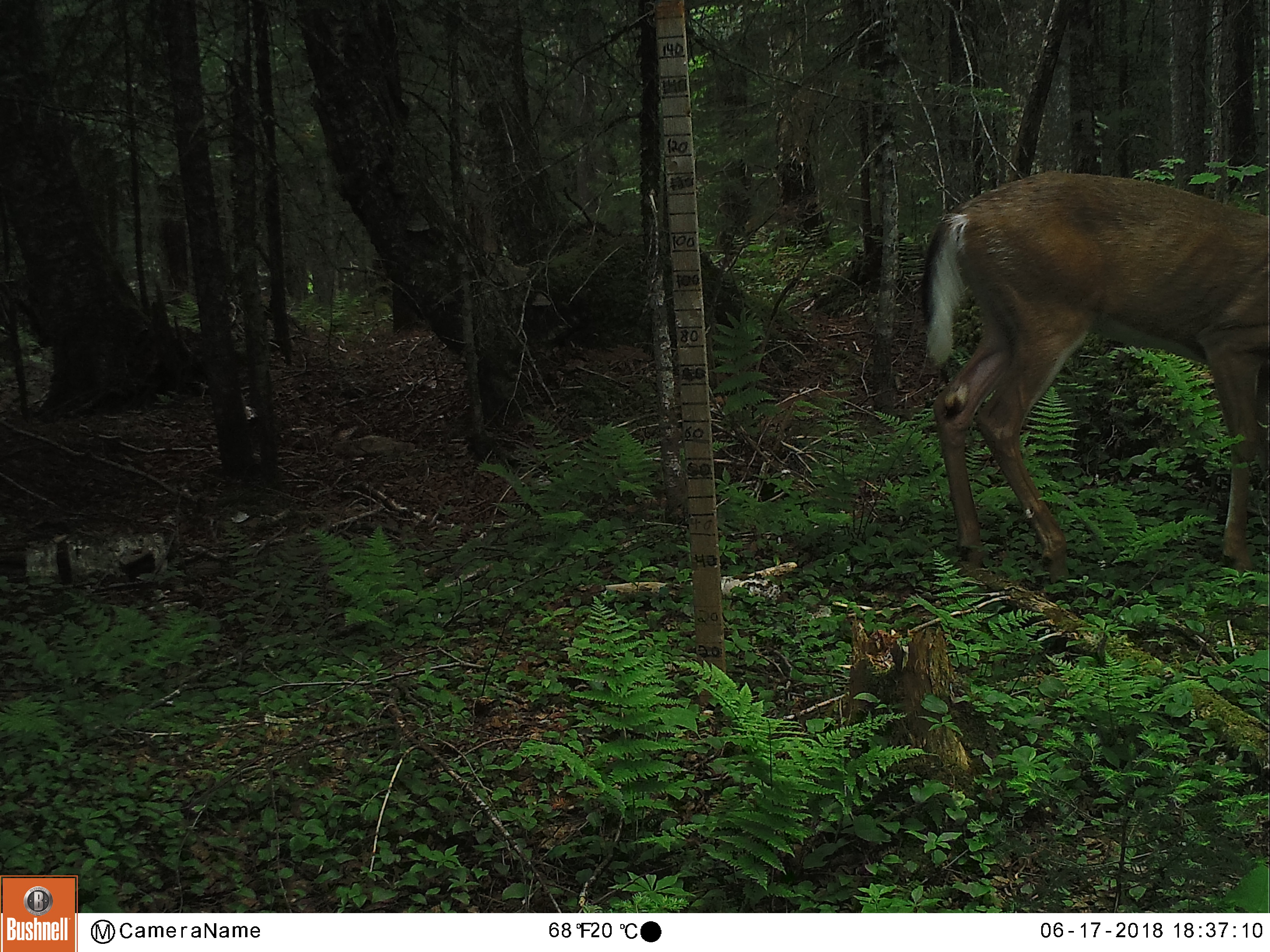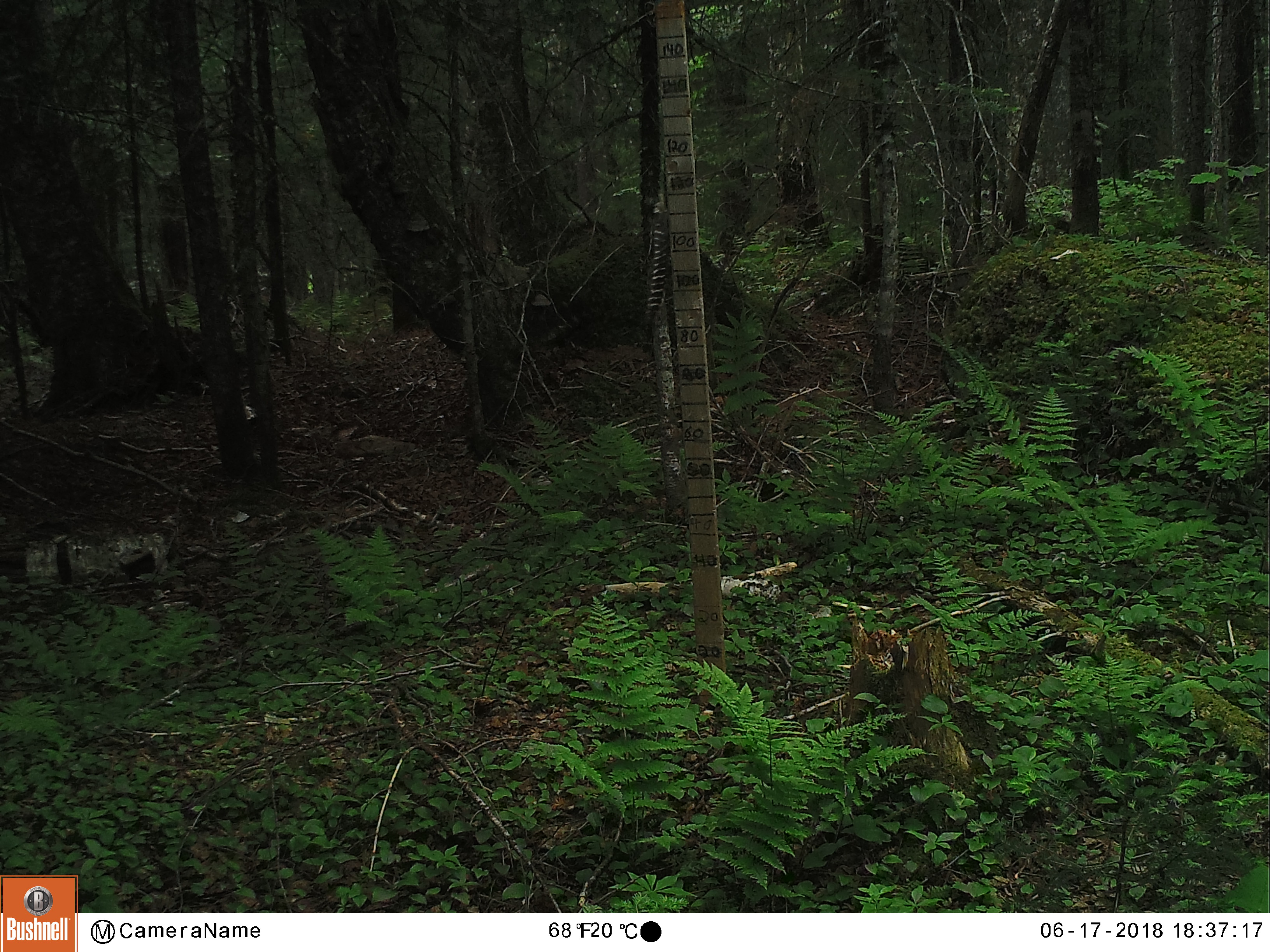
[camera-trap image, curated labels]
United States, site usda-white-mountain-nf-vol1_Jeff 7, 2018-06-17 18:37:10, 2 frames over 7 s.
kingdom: Animalia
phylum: Chordata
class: Mammalia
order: Artiodactyla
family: Cervidae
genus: Odocoileus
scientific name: Odocoileus virginianus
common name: white-tailed deer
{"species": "white-tailed deer (Odocoileus virginianus)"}